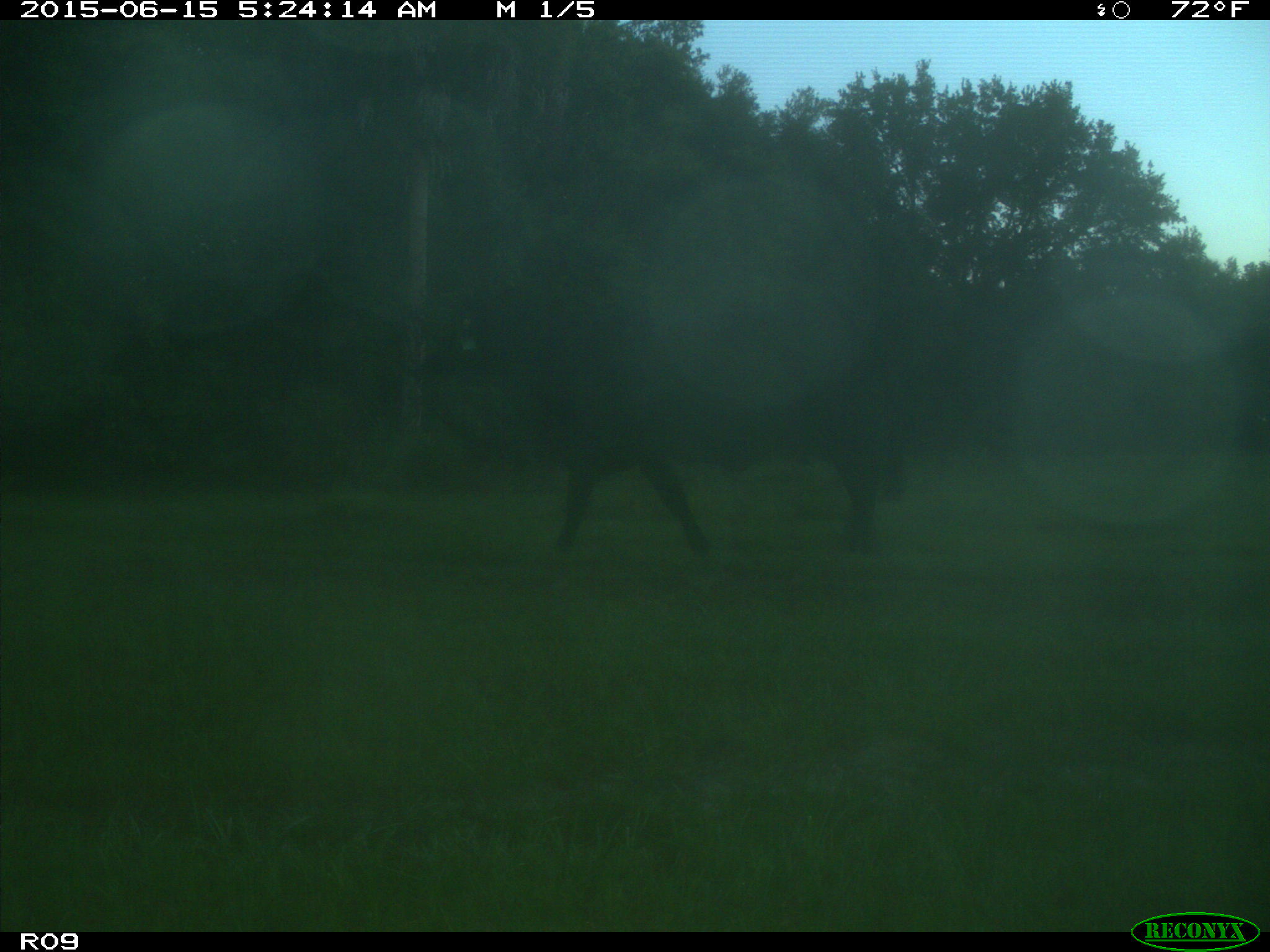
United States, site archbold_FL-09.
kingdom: Animalia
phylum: Chordata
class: Mammalia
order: Artiodactyla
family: Bovidae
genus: Bos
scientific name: Bos taurus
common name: domestic cow